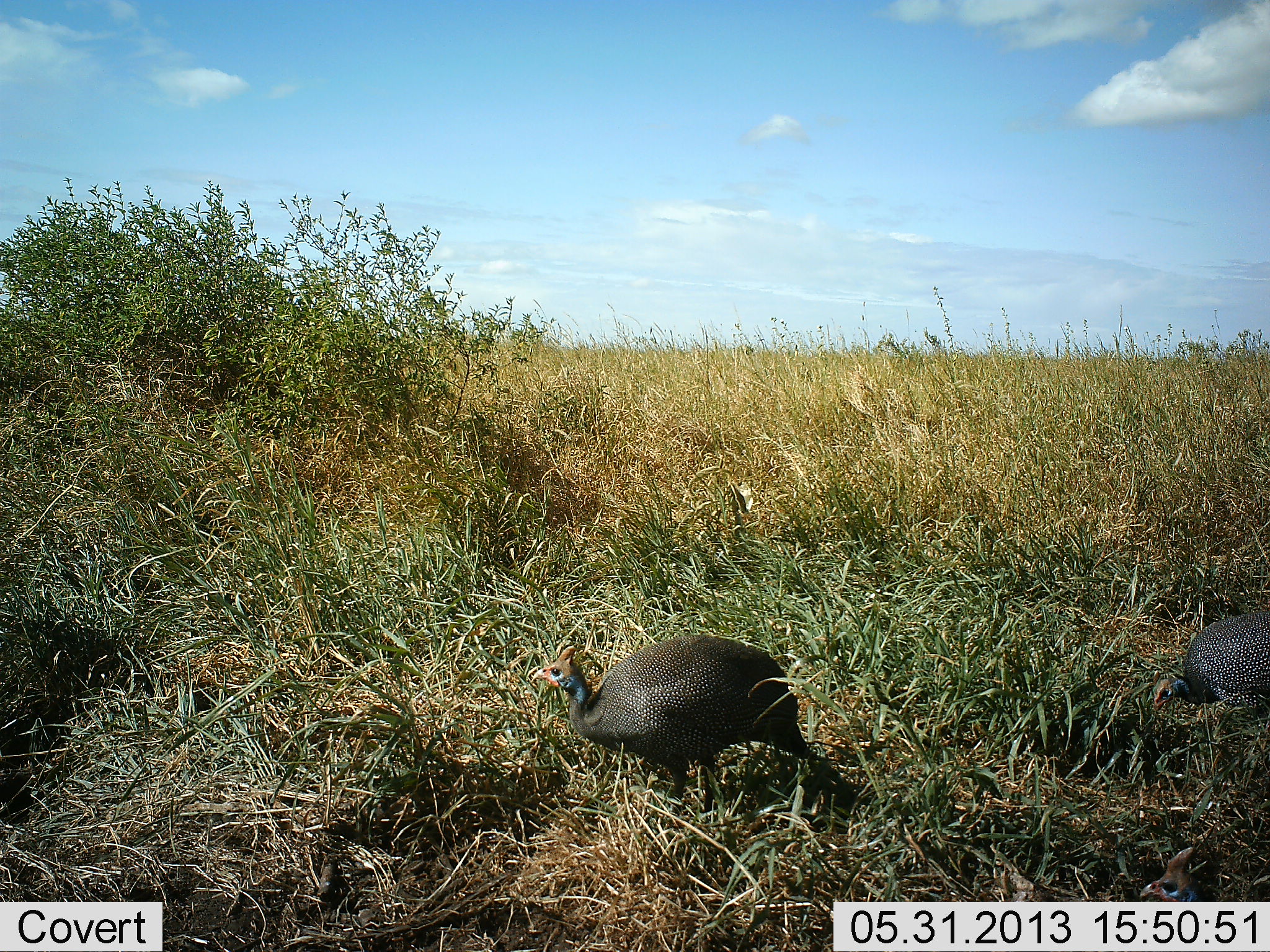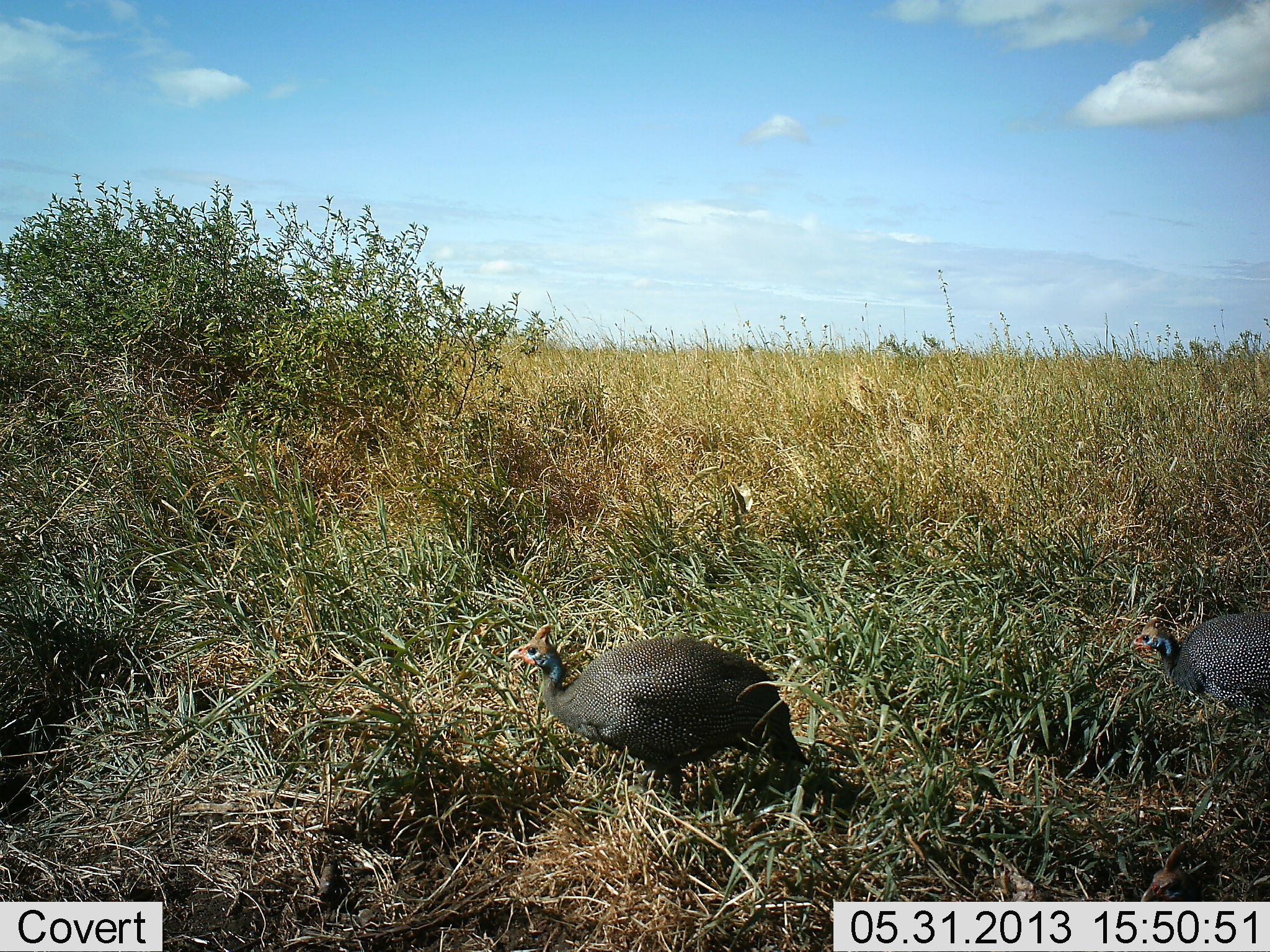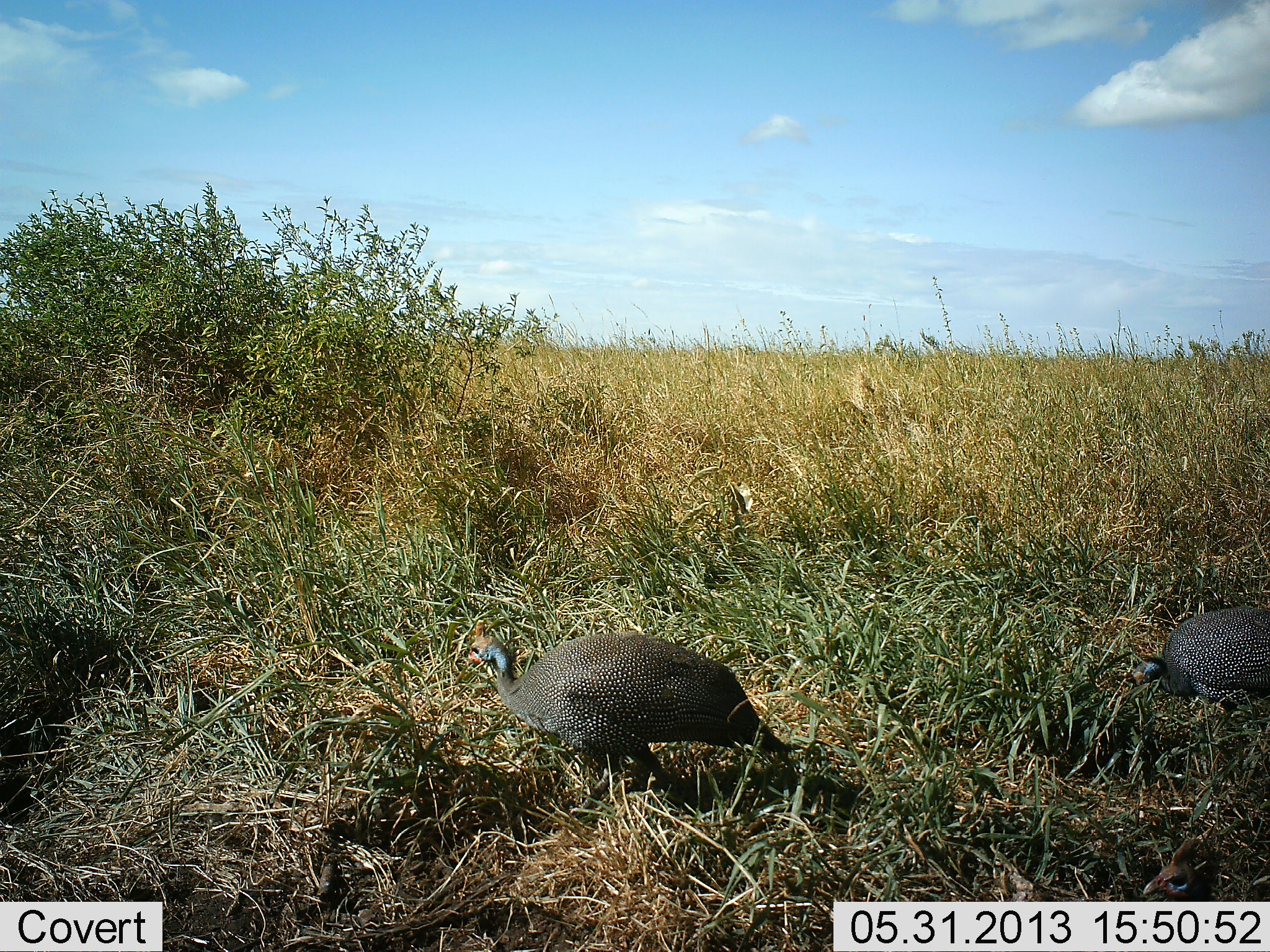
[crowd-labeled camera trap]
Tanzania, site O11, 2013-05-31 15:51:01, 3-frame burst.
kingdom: Animalia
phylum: Chordata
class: Aves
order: Galliformes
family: Numididae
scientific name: Numididae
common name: guinea fowl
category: guineafowl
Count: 2.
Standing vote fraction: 70%.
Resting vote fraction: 0%.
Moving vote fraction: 30%.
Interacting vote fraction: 0%.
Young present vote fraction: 10%.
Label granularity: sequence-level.